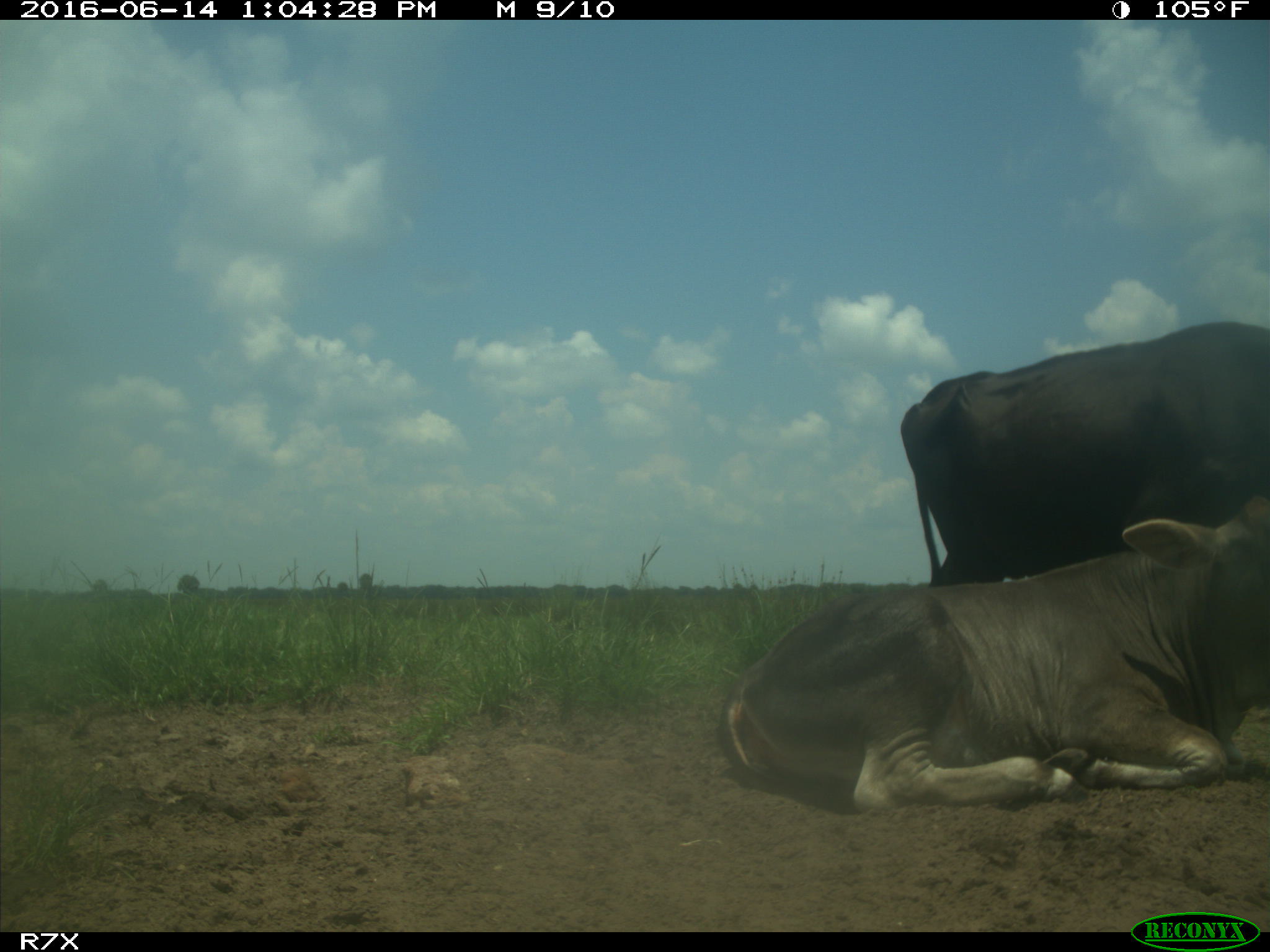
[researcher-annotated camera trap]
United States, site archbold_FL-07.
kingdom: Animalia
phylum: Chordata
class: Mammalia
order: Artiodactyla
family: Bovidae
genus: Bos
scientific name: Bos taurus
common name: domestic cow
Bos taurus (domestic cow).